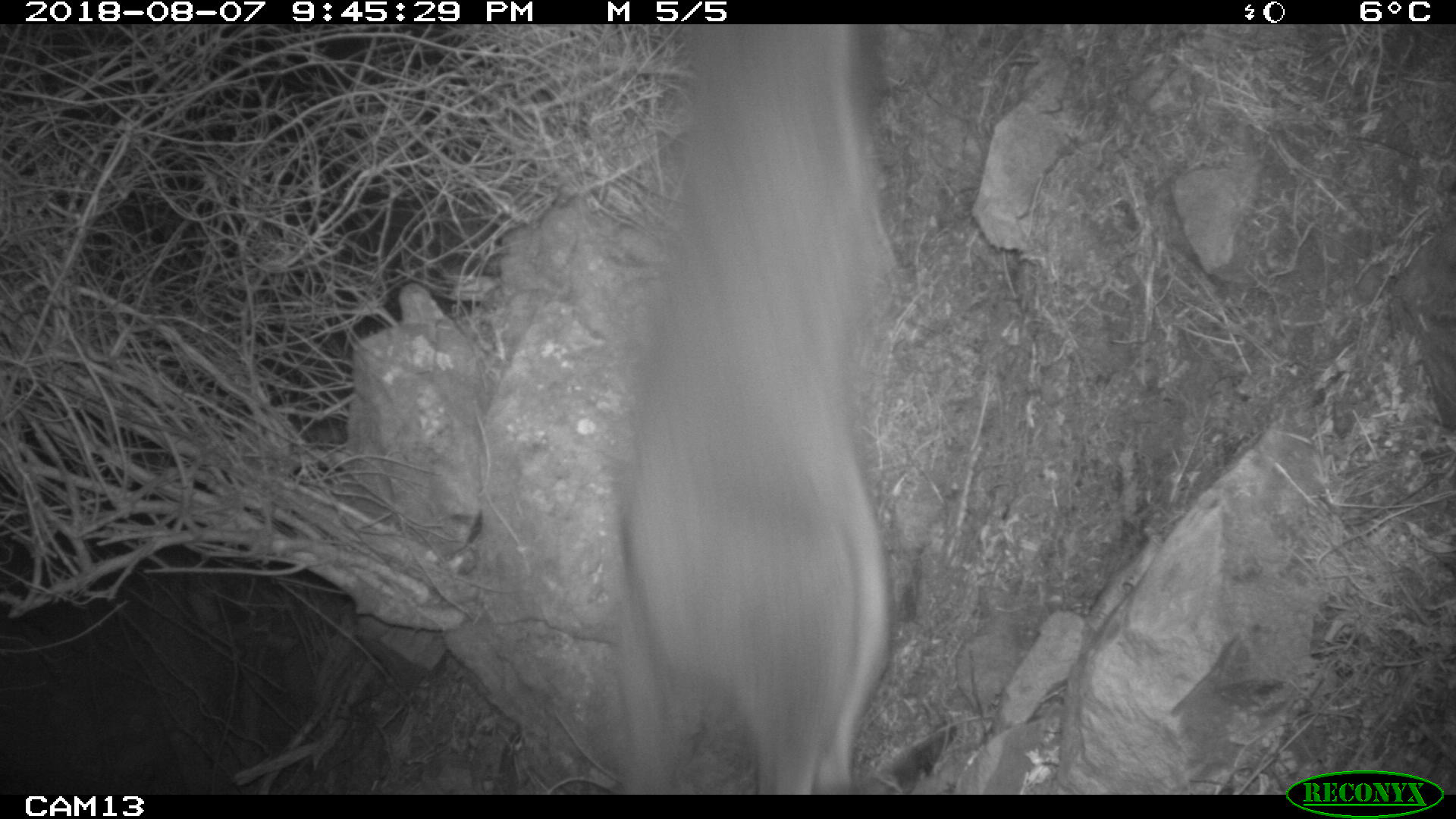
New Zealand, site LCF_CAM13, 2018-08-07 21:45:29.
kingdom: Animalia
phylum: Chordata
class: Mammalia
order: Diprotodontia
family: Macropodidae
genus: Notamacropus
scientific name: Notamacropus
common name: wallaby